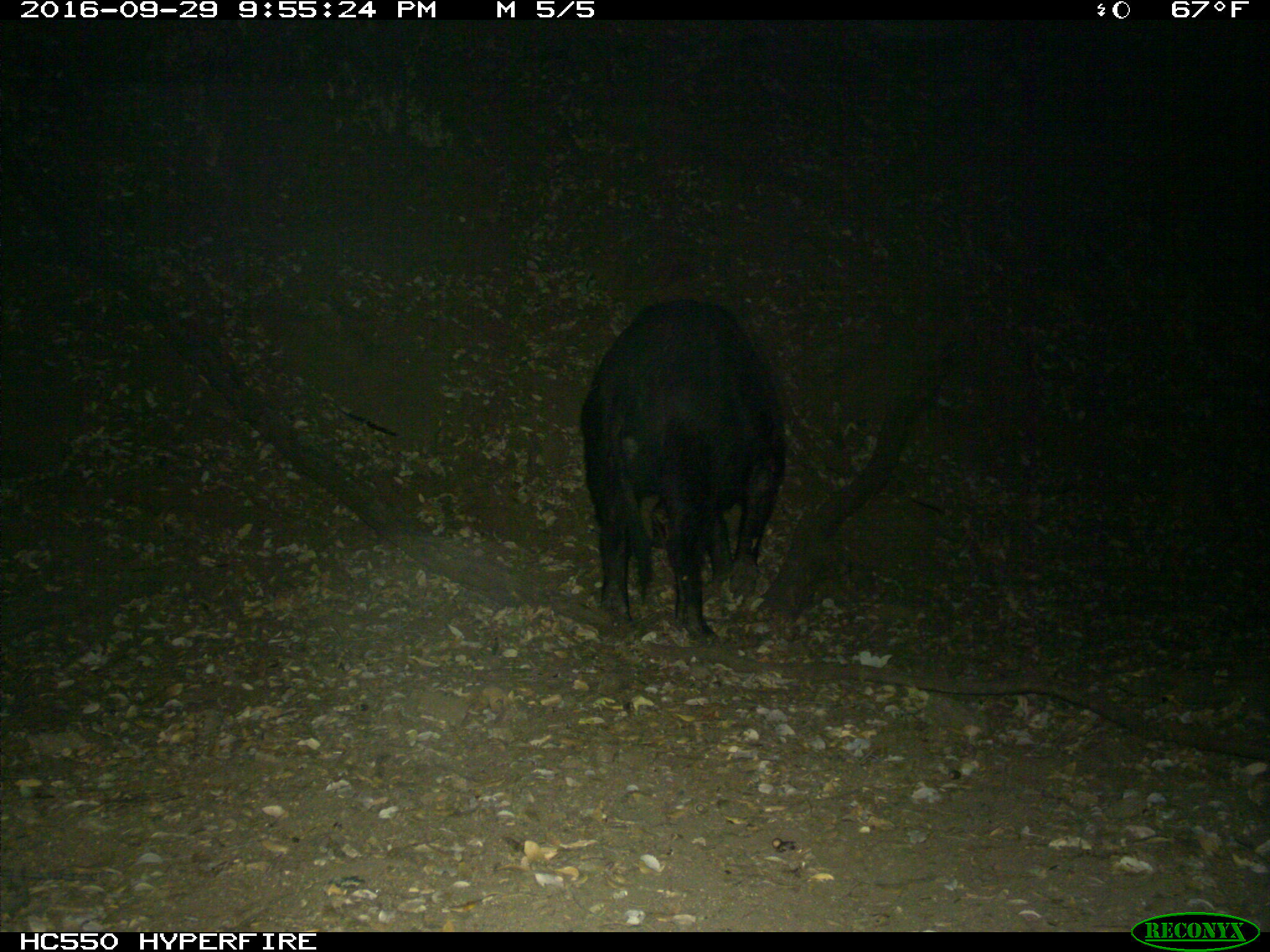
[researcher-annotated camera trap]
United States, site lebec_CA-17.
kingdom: Animalia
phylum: Chordata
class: Mammalia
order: Artiodactyla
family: Suidae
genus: Sus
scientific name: Sus scrofa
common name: wild boar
Sus scrofa (wild boar).